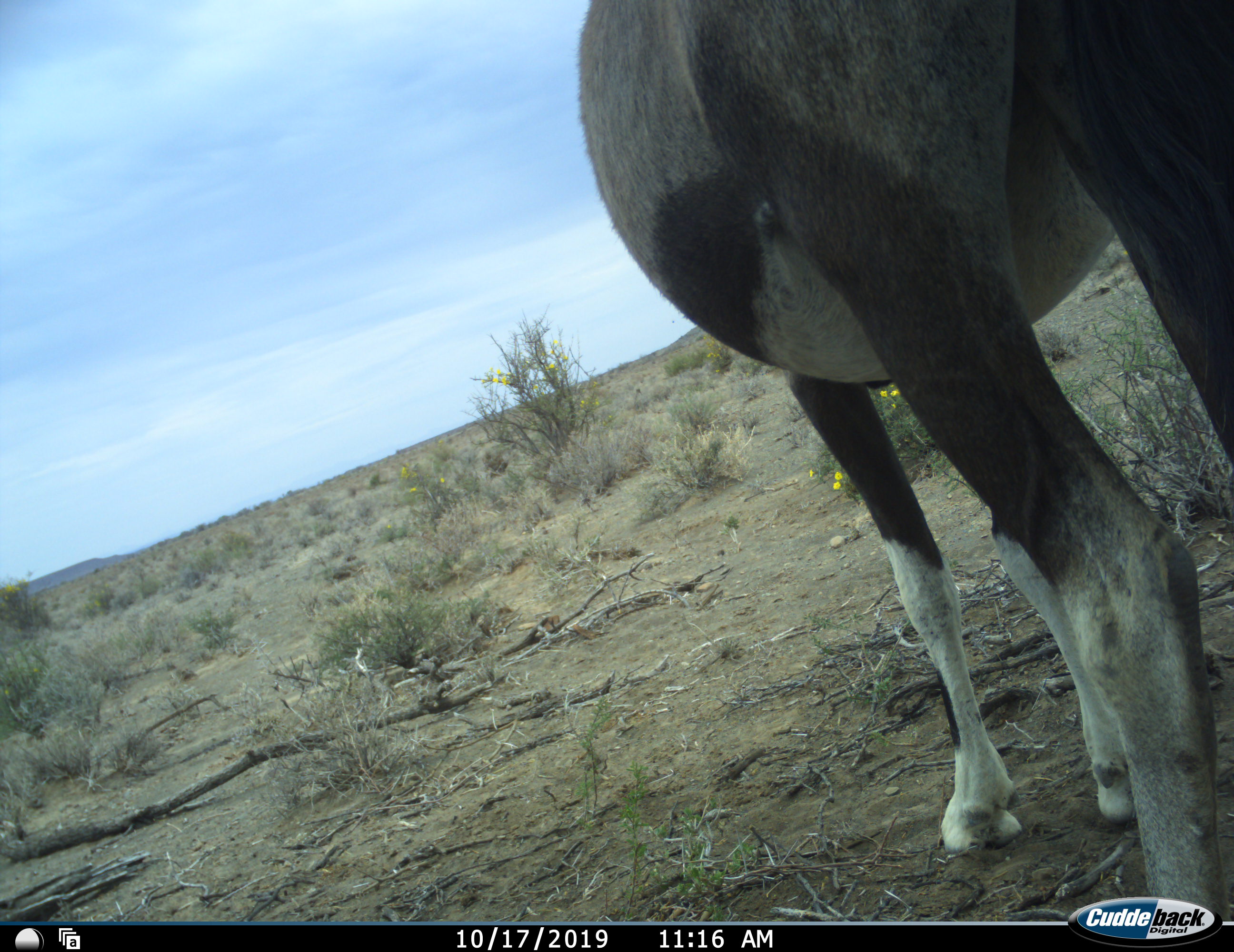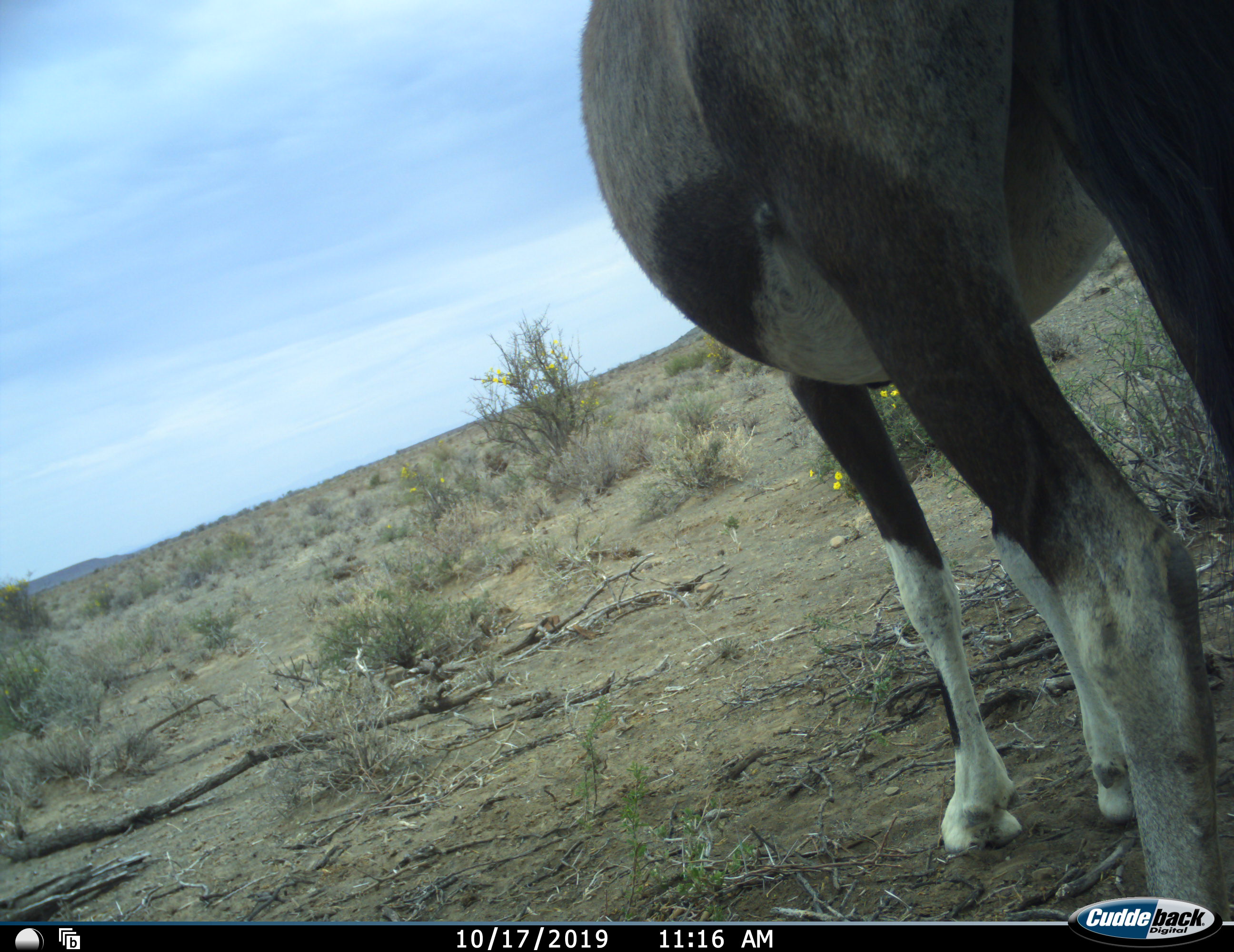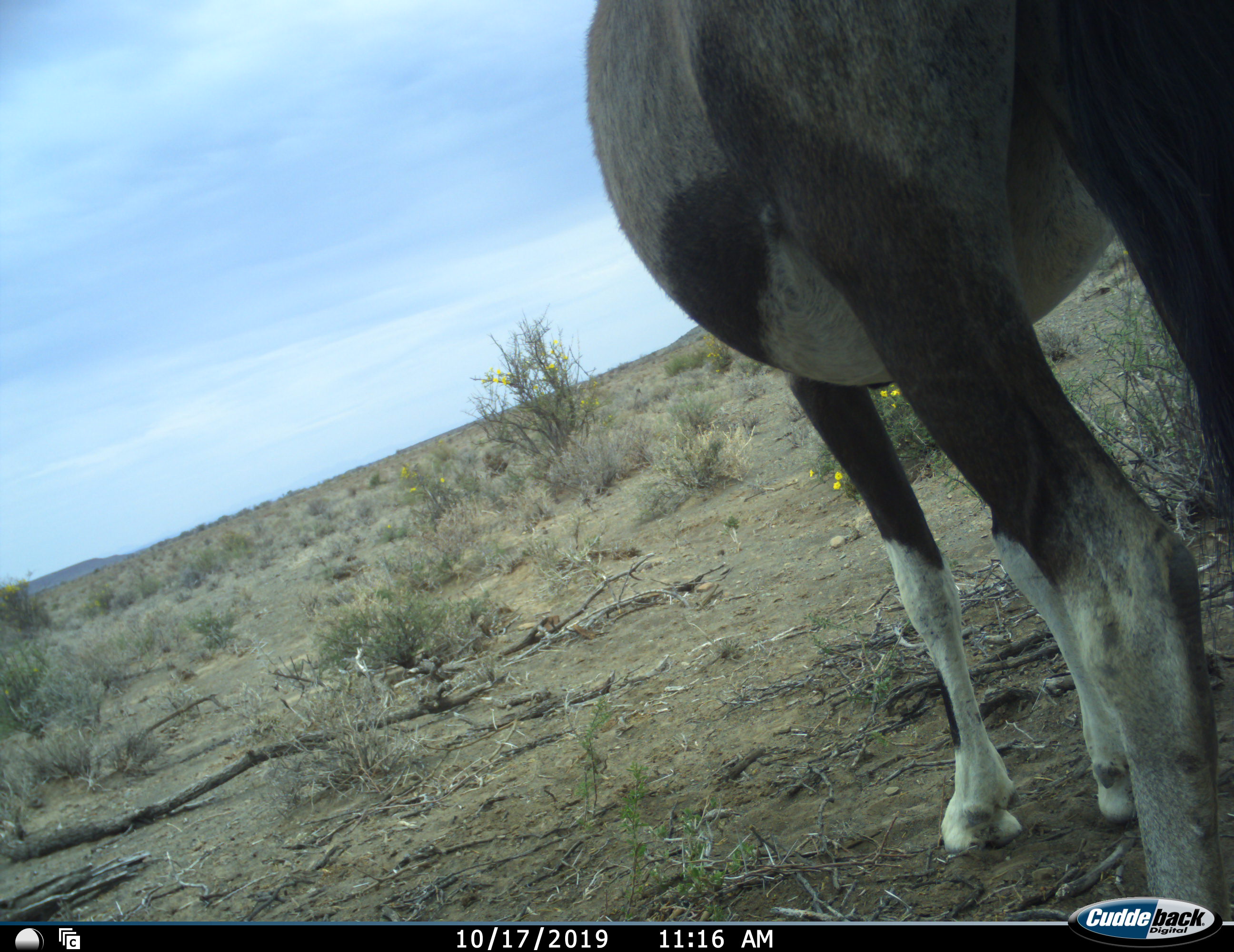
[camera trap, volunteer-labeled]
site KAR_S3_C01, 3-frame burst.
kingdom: Animalia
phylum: Chordata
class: Mammalia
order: Artiodactyla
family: Bovidae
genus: Oryx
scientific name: Oryx gazella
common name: gemsbok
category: oryx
Oryx (gemsbok) (Oryx gazella), count 1. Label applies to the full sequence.